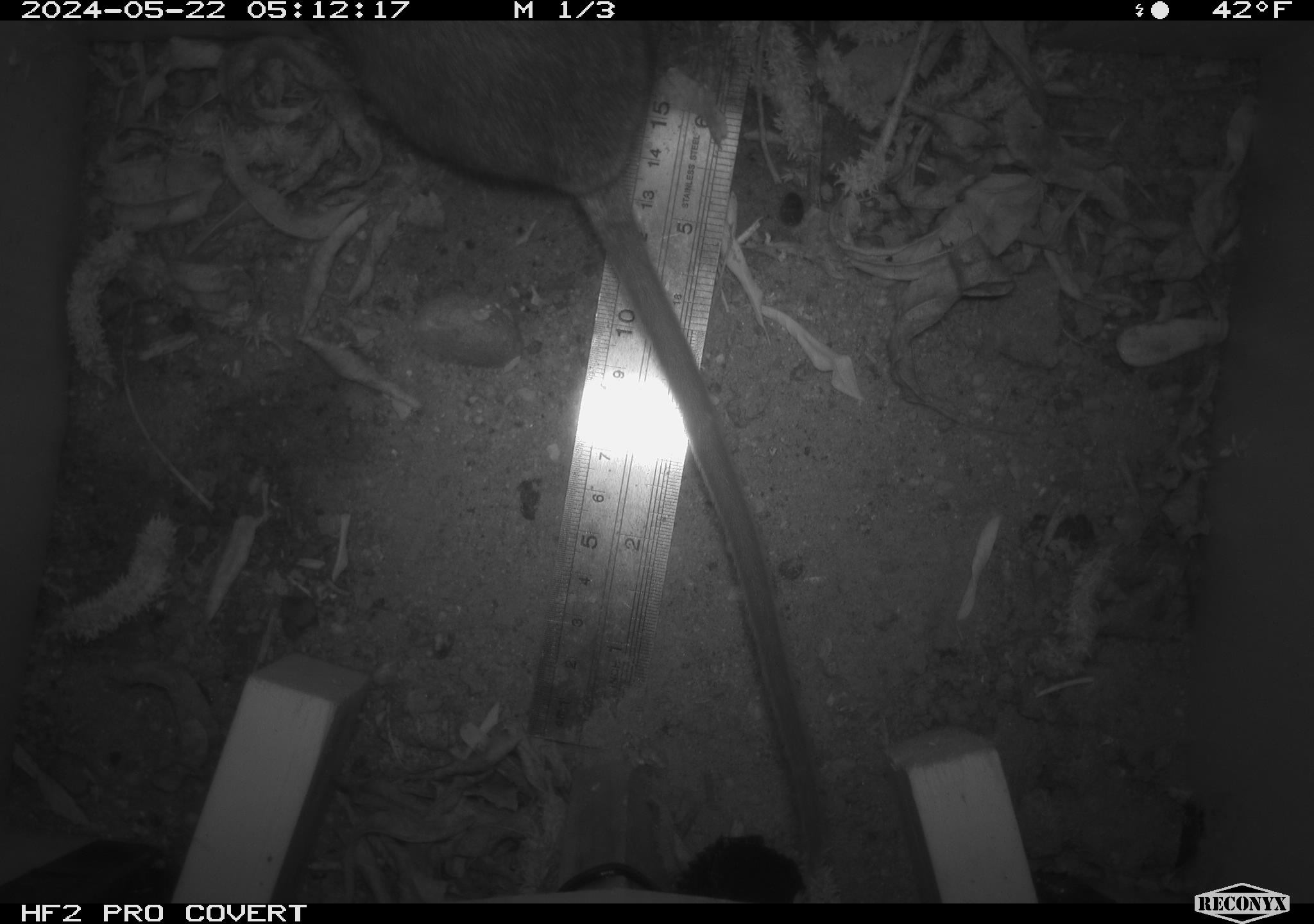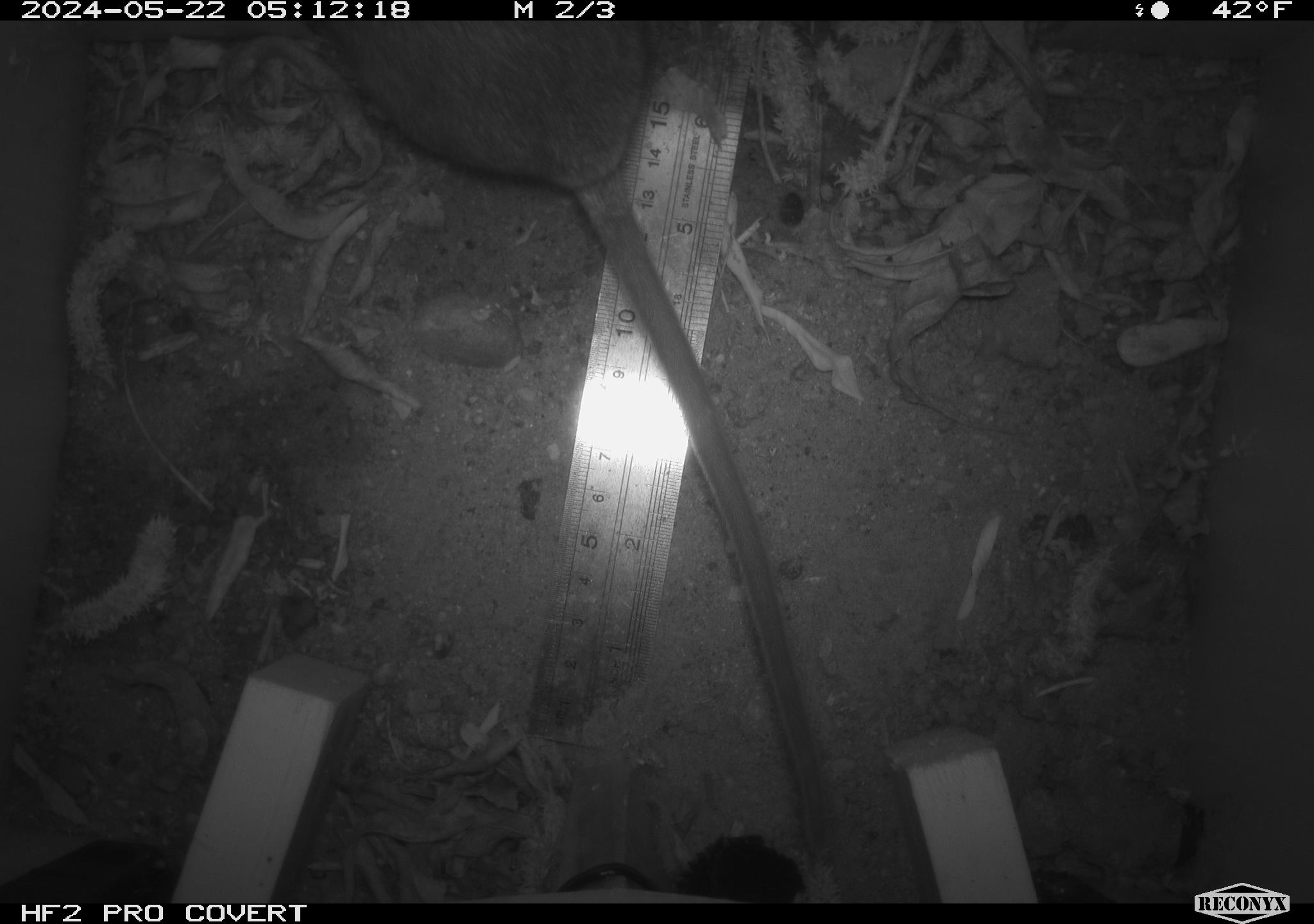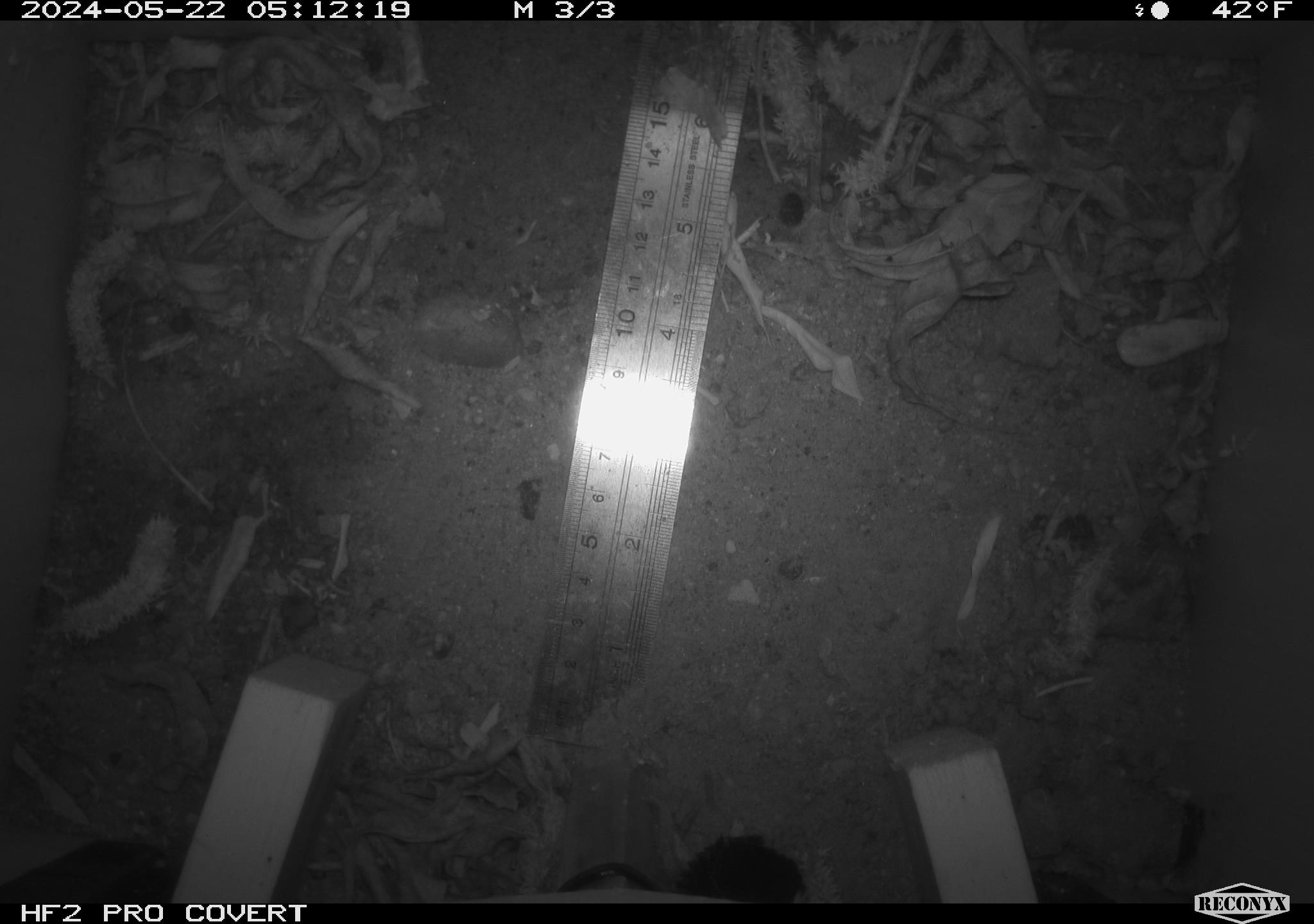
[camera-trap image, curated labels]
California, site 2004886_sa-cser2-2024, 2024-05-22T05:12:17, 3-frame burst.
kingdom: Animalia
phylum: Chordata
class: Mammalia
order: Rodentia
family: Muridae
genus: Rattus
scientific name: Rattus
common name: rat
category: rattus species